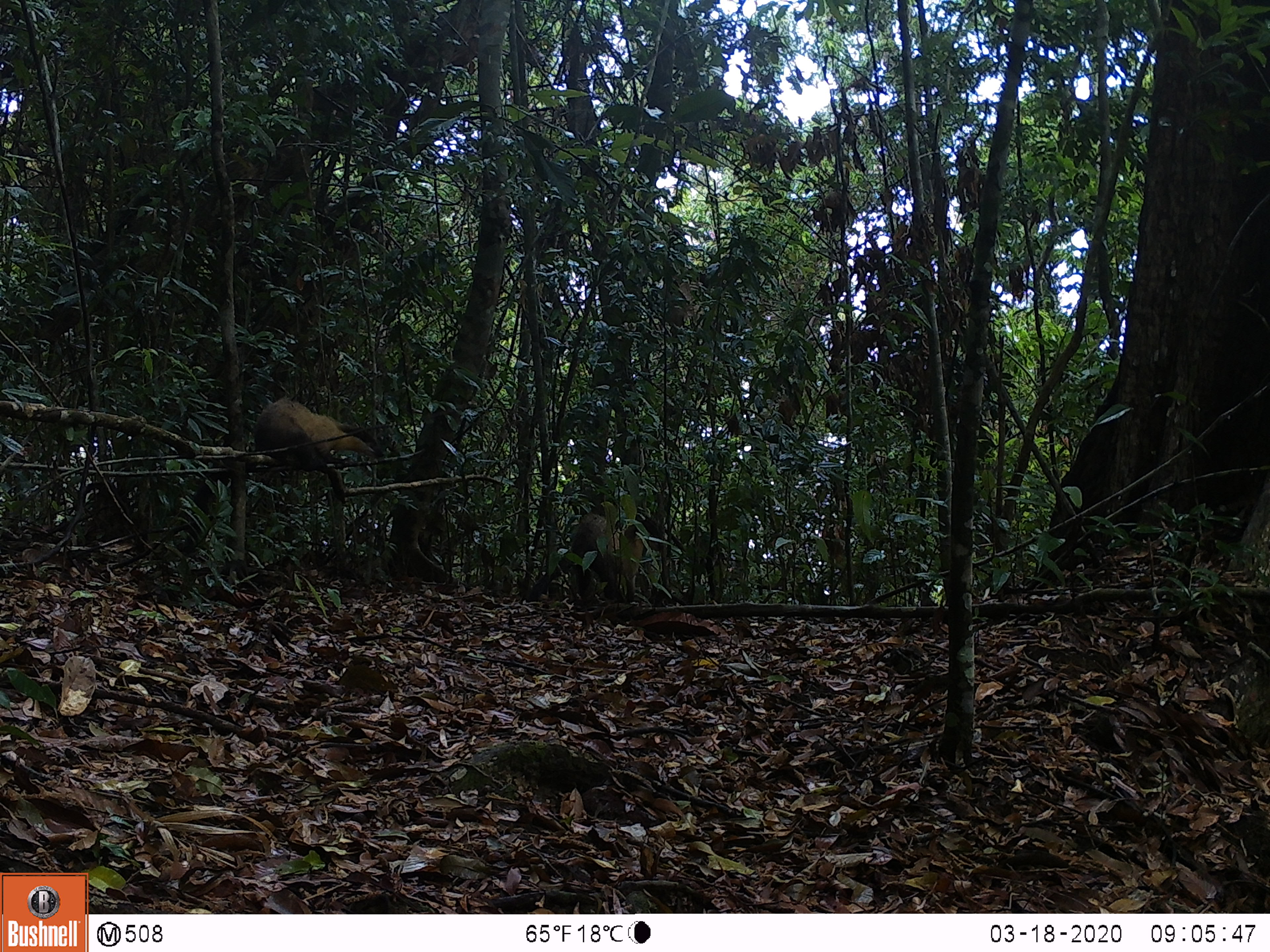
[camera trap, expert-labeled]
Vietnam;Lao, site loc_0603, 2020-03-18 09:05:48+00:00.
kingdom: Animalia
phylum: Chordata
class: Mammalia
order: Carnivora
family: Mustelidae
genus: Martes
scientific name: Martes flavigula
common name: yellow-throated marten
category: yellow throated marten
Yellow throated marten (yellow-throated marten) (Martes flavigula). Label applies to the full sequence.